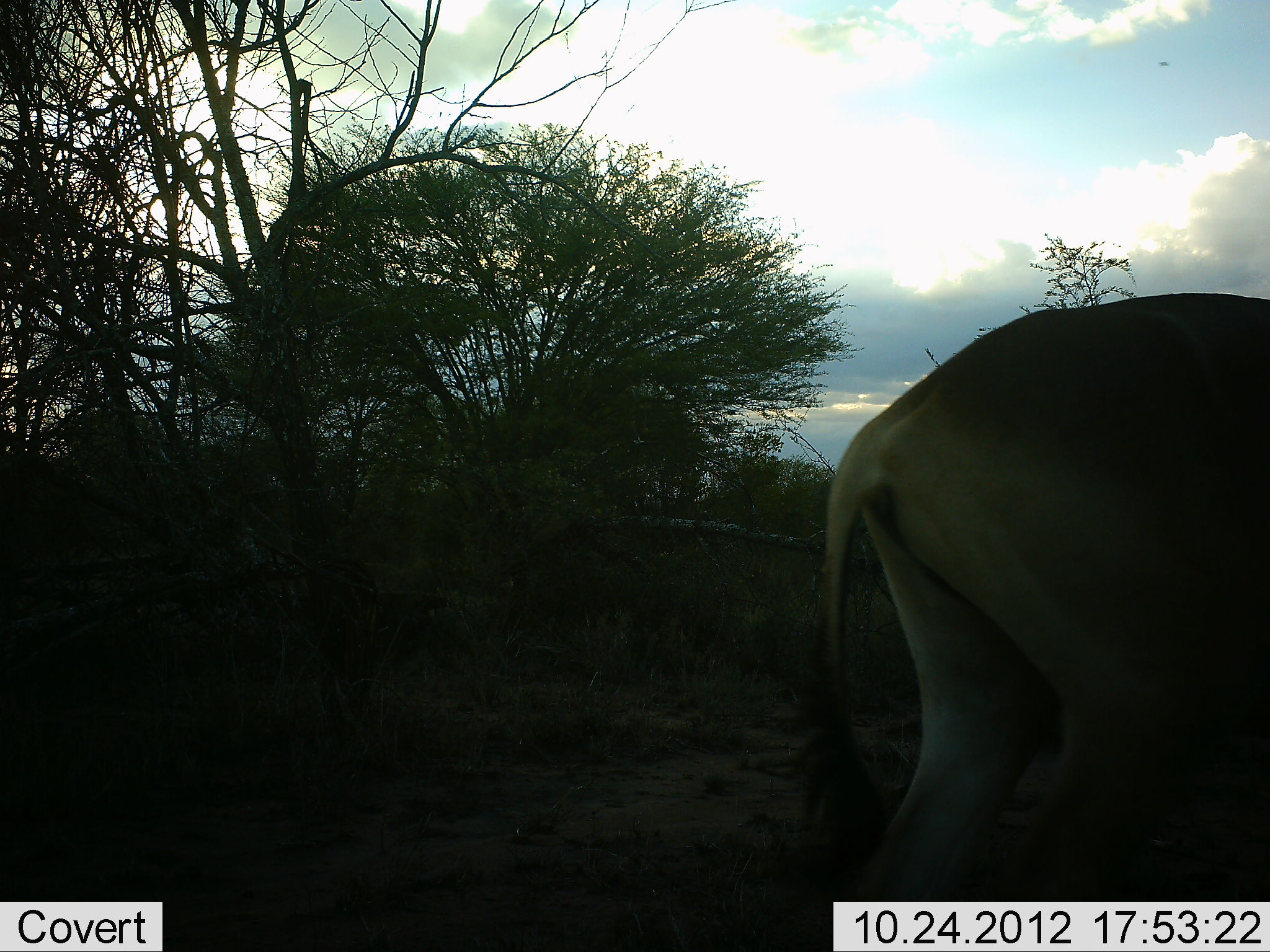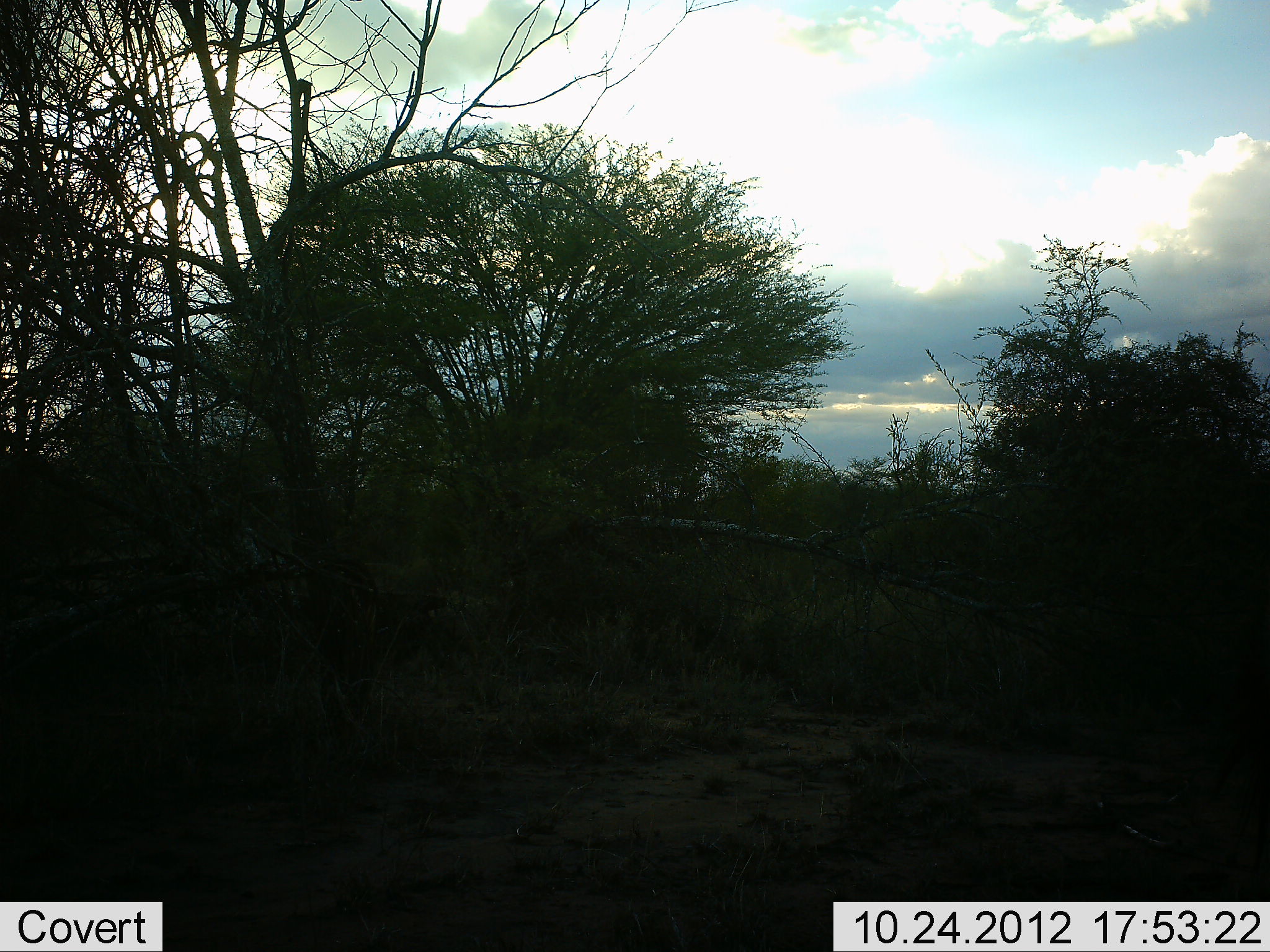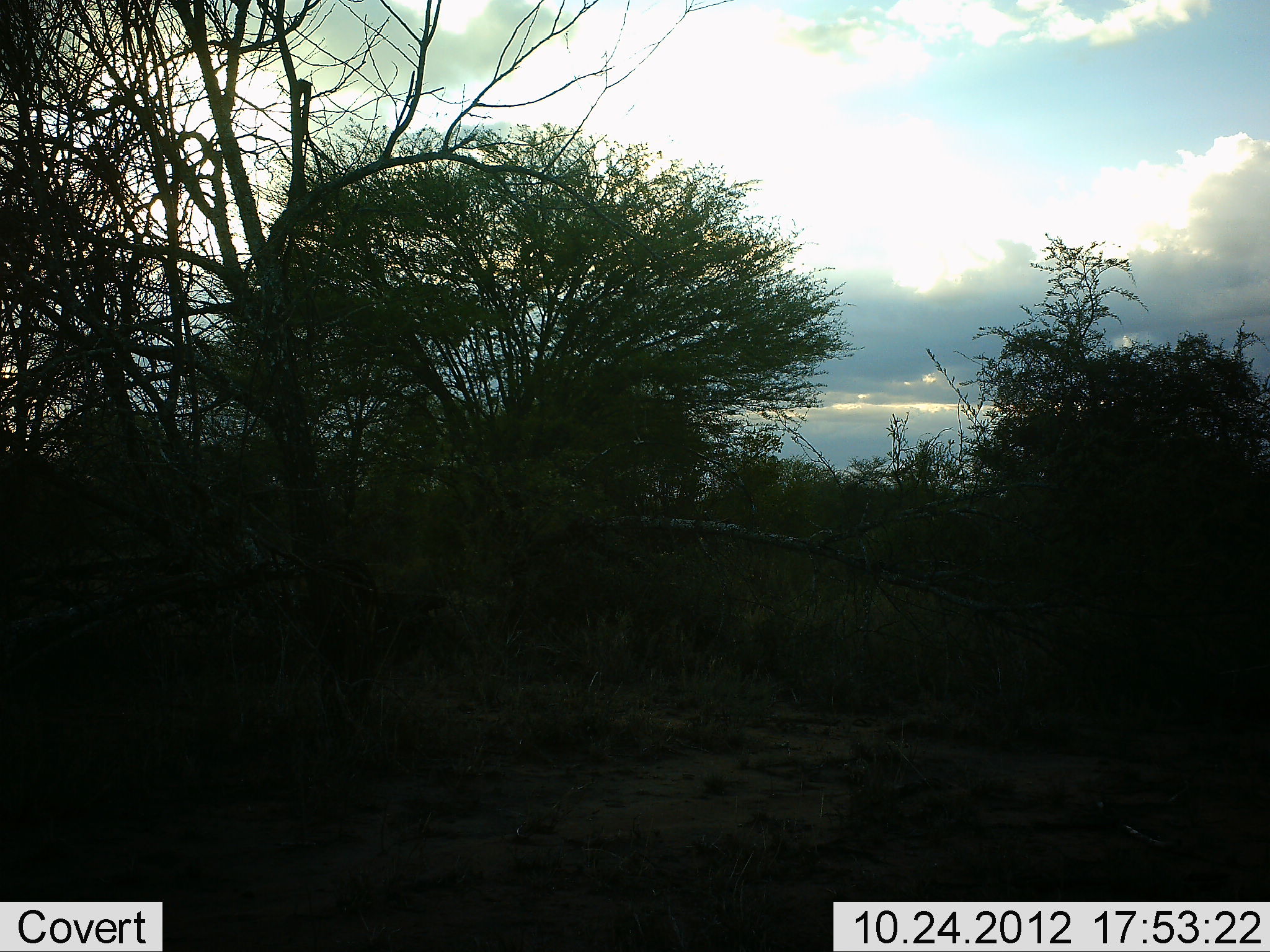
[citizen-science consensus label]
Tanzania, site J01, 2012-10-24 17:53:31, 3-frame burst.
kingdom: Animalia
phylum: Chordata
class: Mammalia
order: Artiodactyla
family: Bovidae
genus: Alcelaphus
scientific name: Alcelaphus buselaphus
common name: hartebeest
Hartebeest (Alcelaphus buselaphus), count 1. Behavior (volunteer vote fractions): standing 29%, resting 0%, moving 71%, interacting 0%. Young present (vote fraction): 0%. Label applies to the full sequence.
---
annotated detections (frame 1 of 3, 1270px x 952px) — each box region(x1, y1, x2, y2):
animal: region(805, 292, 1270, 901)